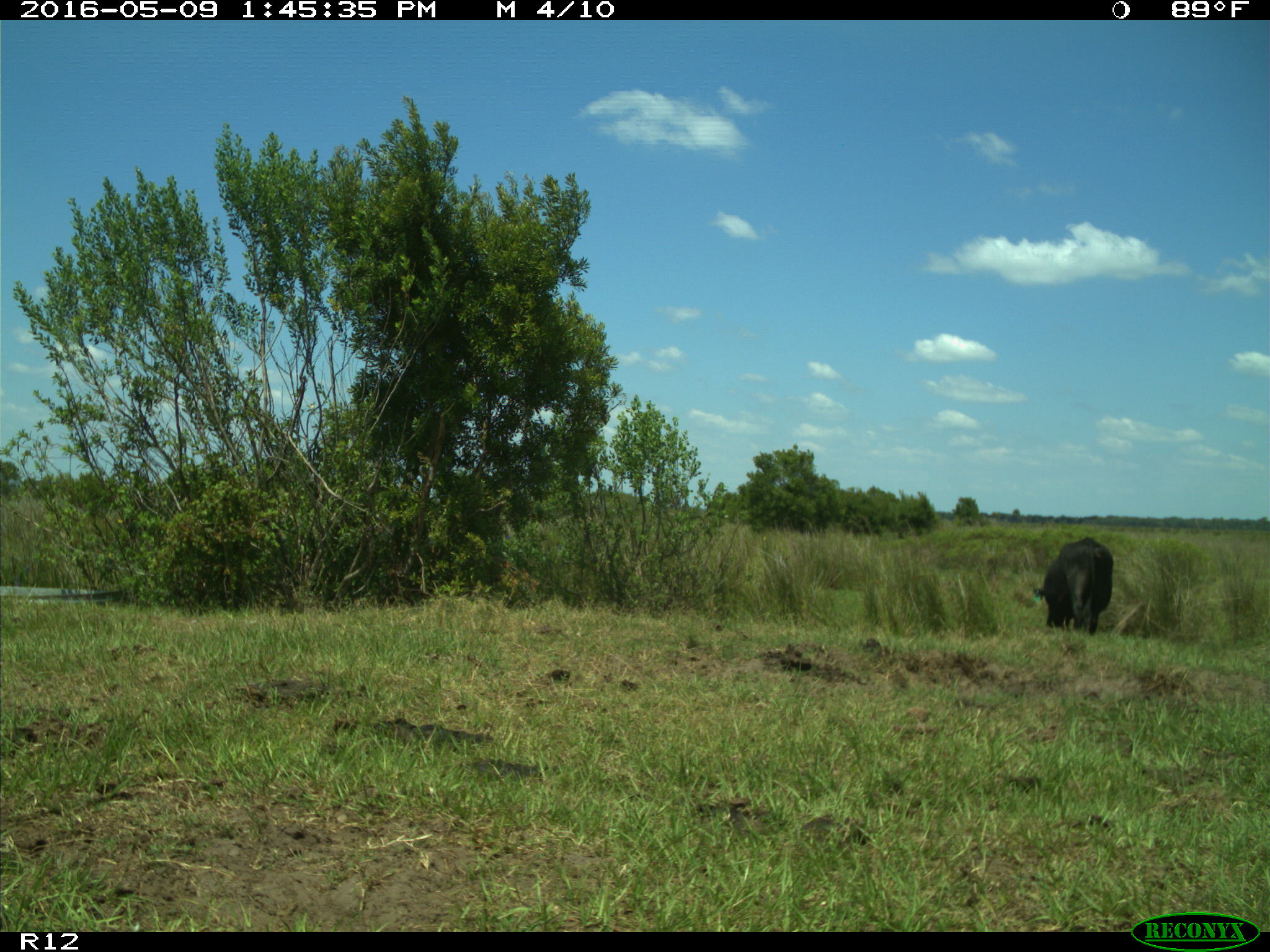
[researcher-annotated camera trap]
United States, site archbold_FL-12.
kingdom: Animalia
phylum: Chordata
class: Mammalia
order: Artiodactyla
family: Bovidae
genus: Bos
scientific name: Bos taurus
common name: domestic cow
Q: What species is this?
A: Bos taurus (domestic cow).